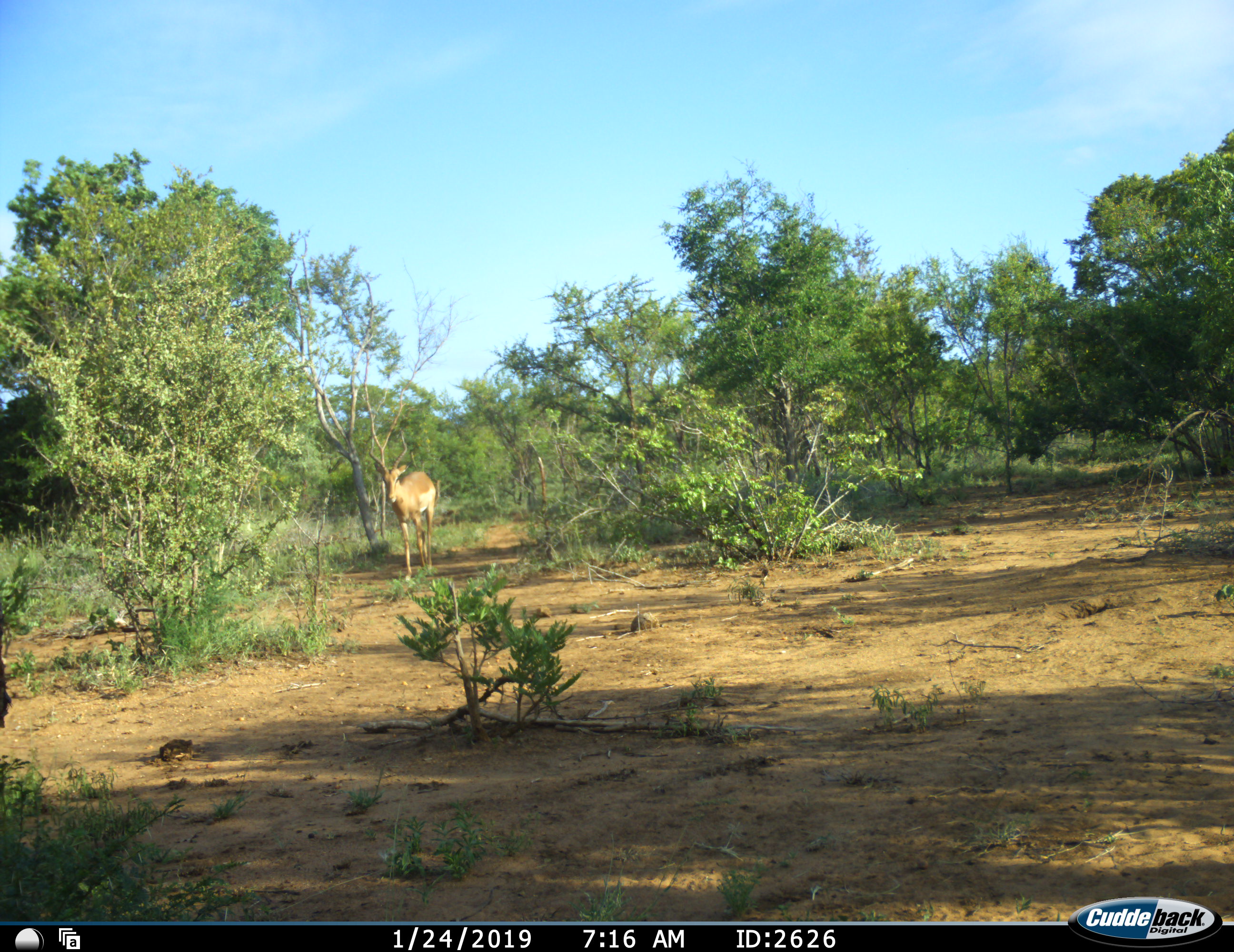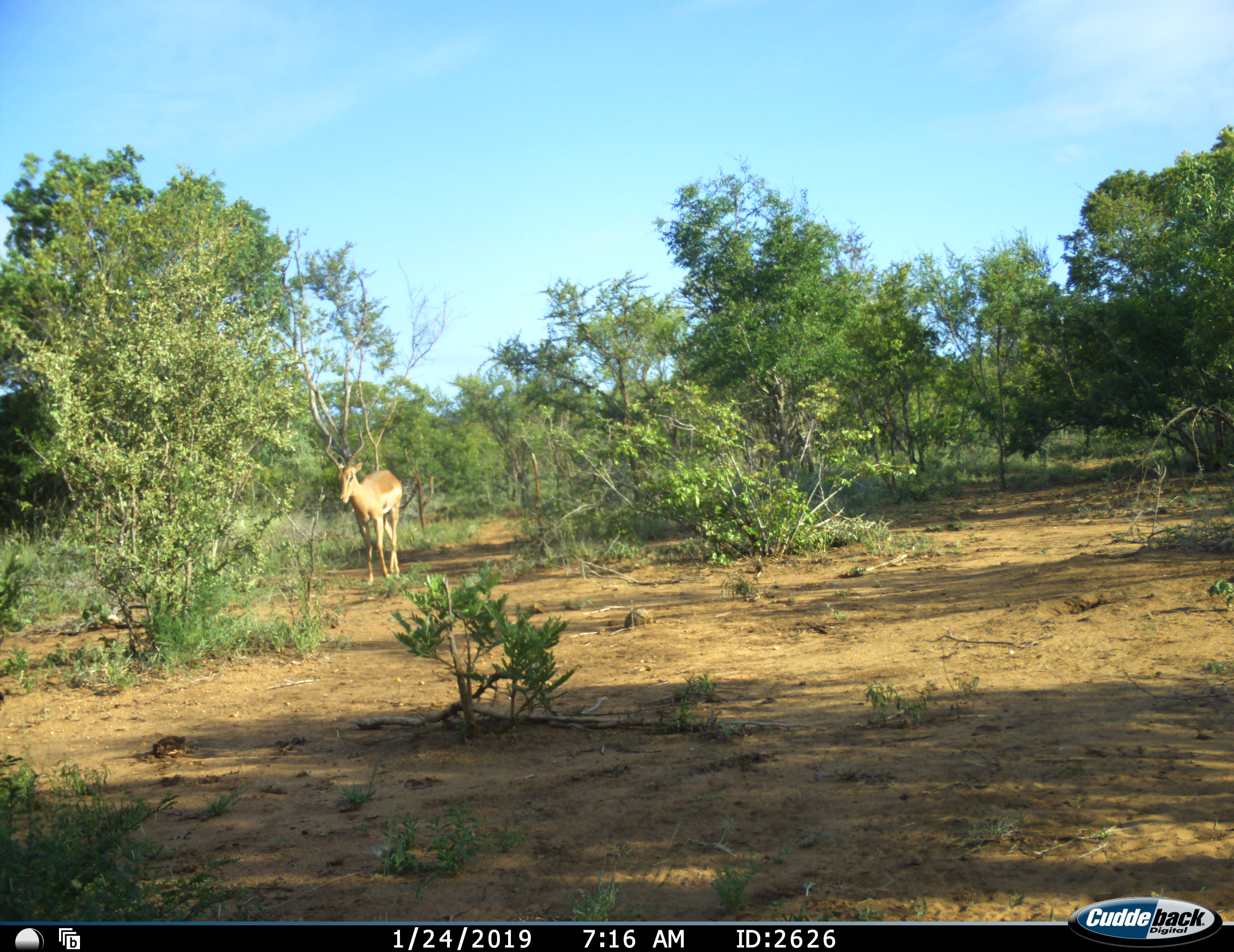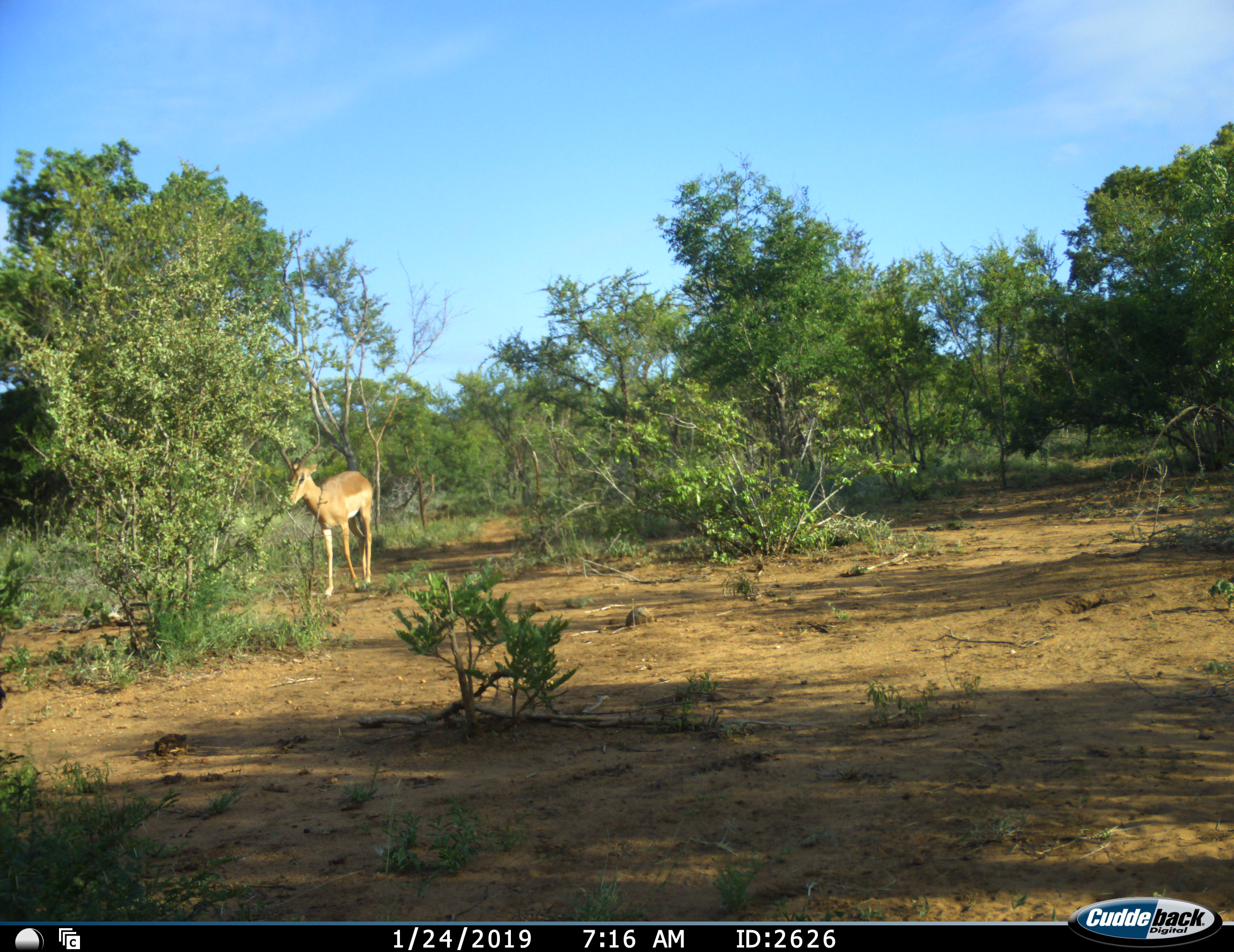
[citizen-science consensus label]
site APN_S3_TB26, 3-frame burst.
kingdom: Animalia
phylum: Chordata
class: Mammalia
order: Artiodactyla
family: Bovidae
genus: Aepyceros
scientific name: Aepyceros melampus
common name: impala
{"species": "impala (Aepyceros melampus)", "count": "1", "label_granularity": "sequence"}